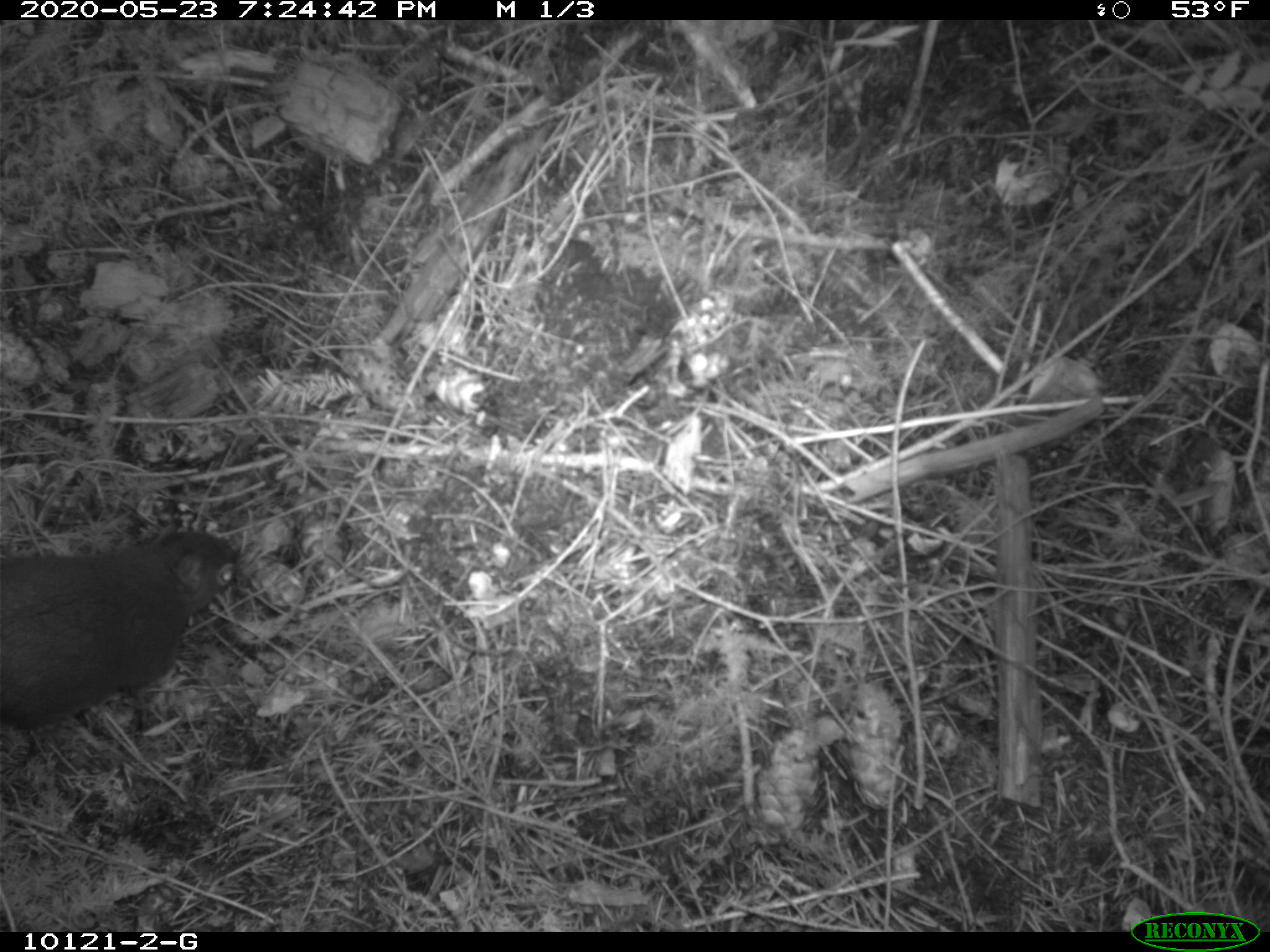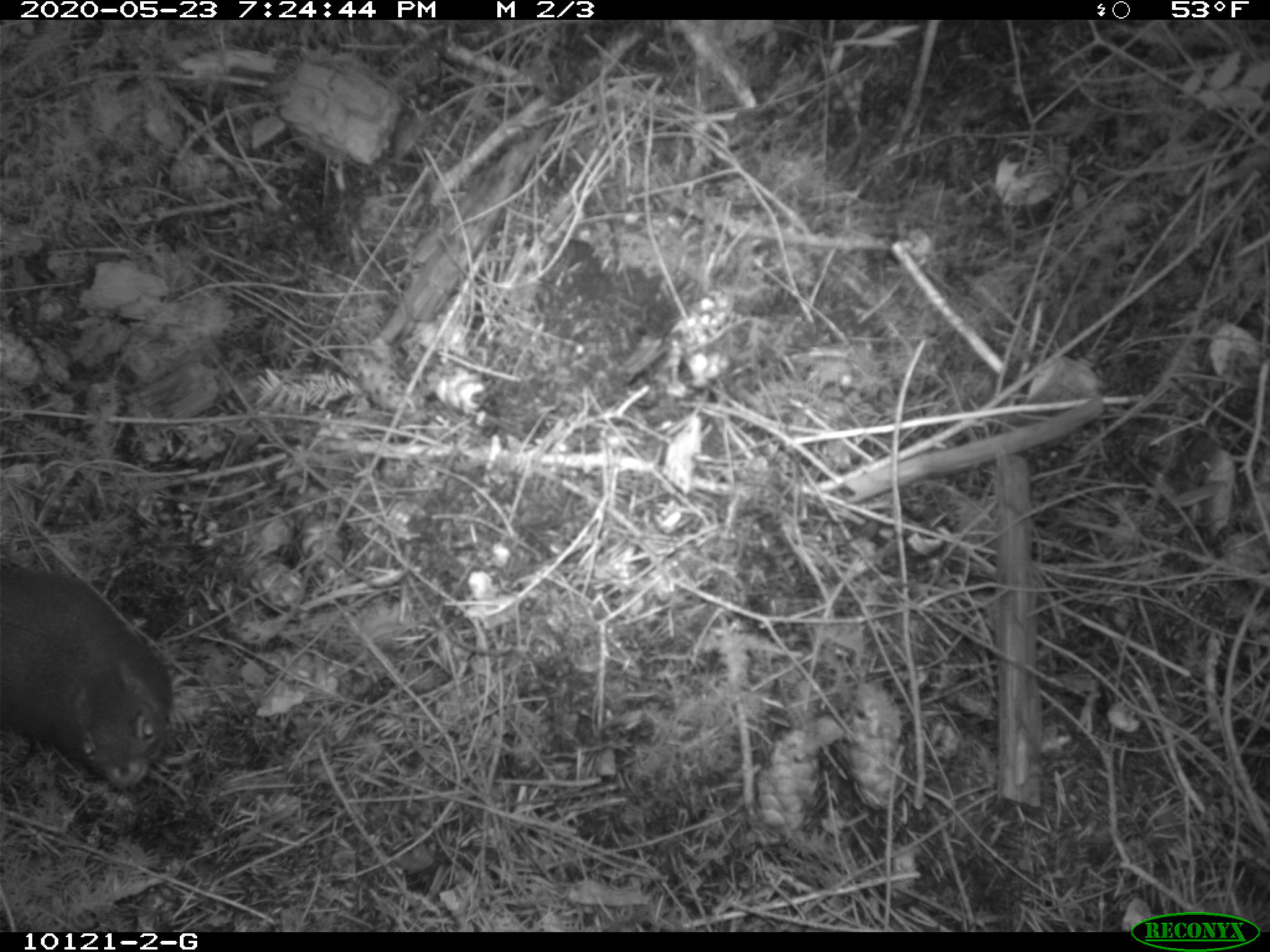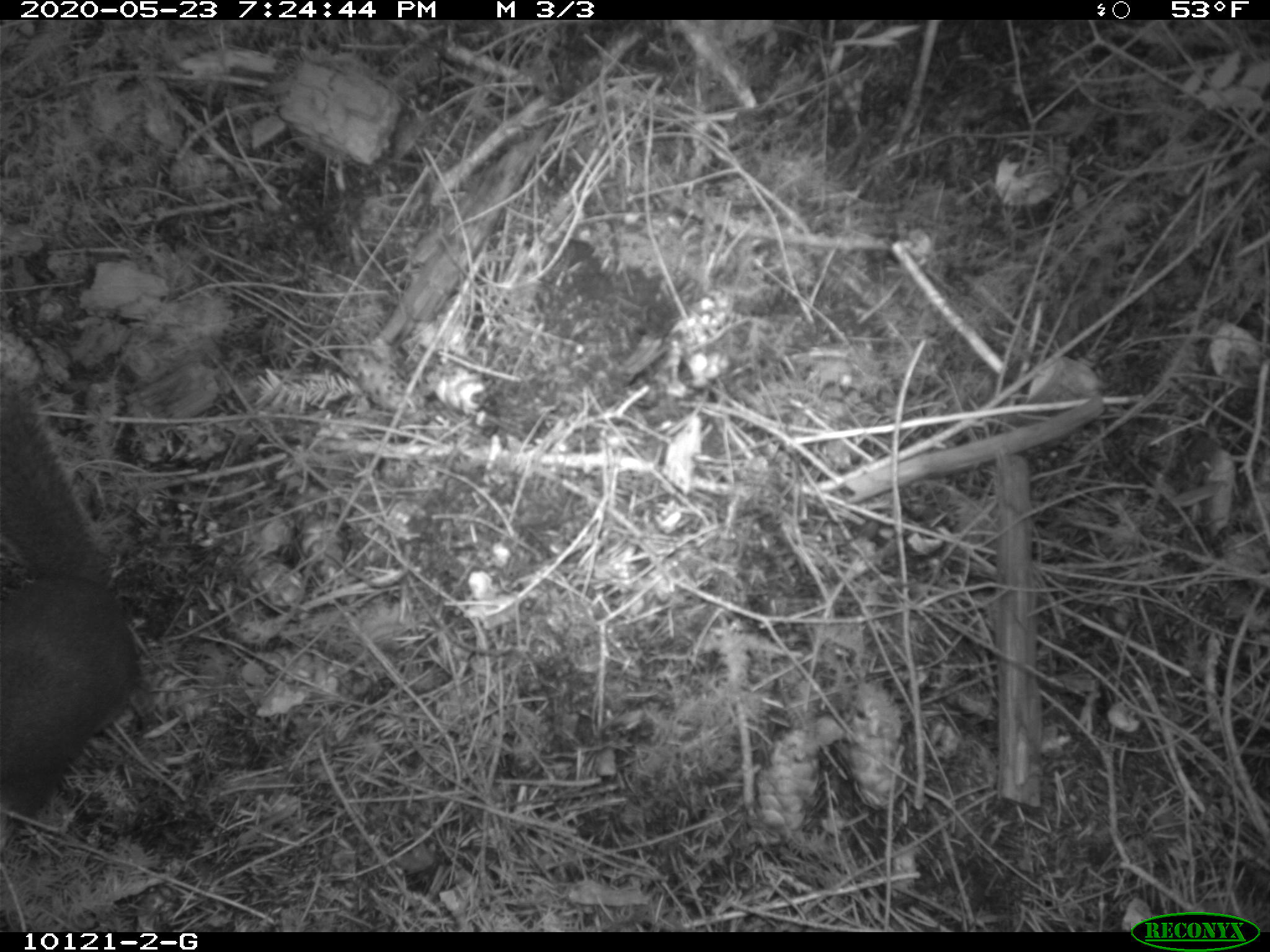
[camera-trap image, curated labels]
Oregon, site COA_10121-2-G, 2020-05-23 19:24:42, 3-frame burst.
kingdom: Animalia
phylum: Chordata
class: Mammalia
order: Rodentia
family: Sciuridae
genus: Tamiasciurus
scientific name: Tamiasciurus douglasii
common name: douglas squirrel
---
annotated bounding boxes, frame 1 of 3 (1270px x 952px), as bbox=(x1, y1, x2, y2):
douglas squirrel: bbox=(0, 524, 244, 734)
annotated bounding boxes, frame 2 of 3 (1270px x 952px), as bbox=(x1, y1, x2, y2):
douglas squirrel: bbox=(0, 560, 173, 789)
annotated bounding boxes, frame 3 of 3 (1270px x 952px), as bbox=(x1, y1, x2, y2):
douglas squirrel: bbox=(0, 382, 144, 835)